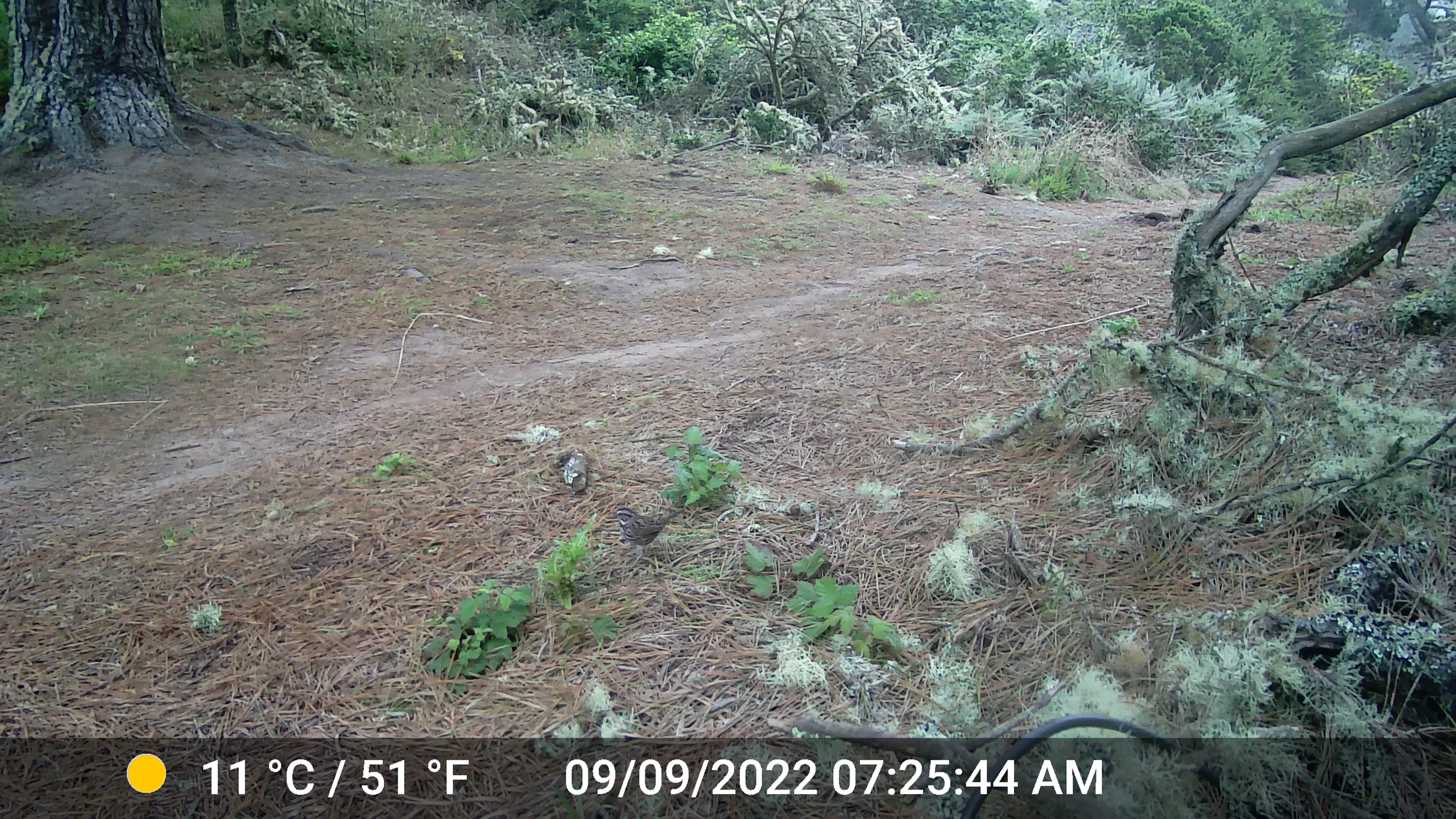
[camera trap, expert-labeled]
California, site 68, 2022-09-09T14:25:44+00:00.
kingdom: Animalia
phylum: Chordata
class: Aves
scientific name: Aves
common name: bird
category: unknown bird